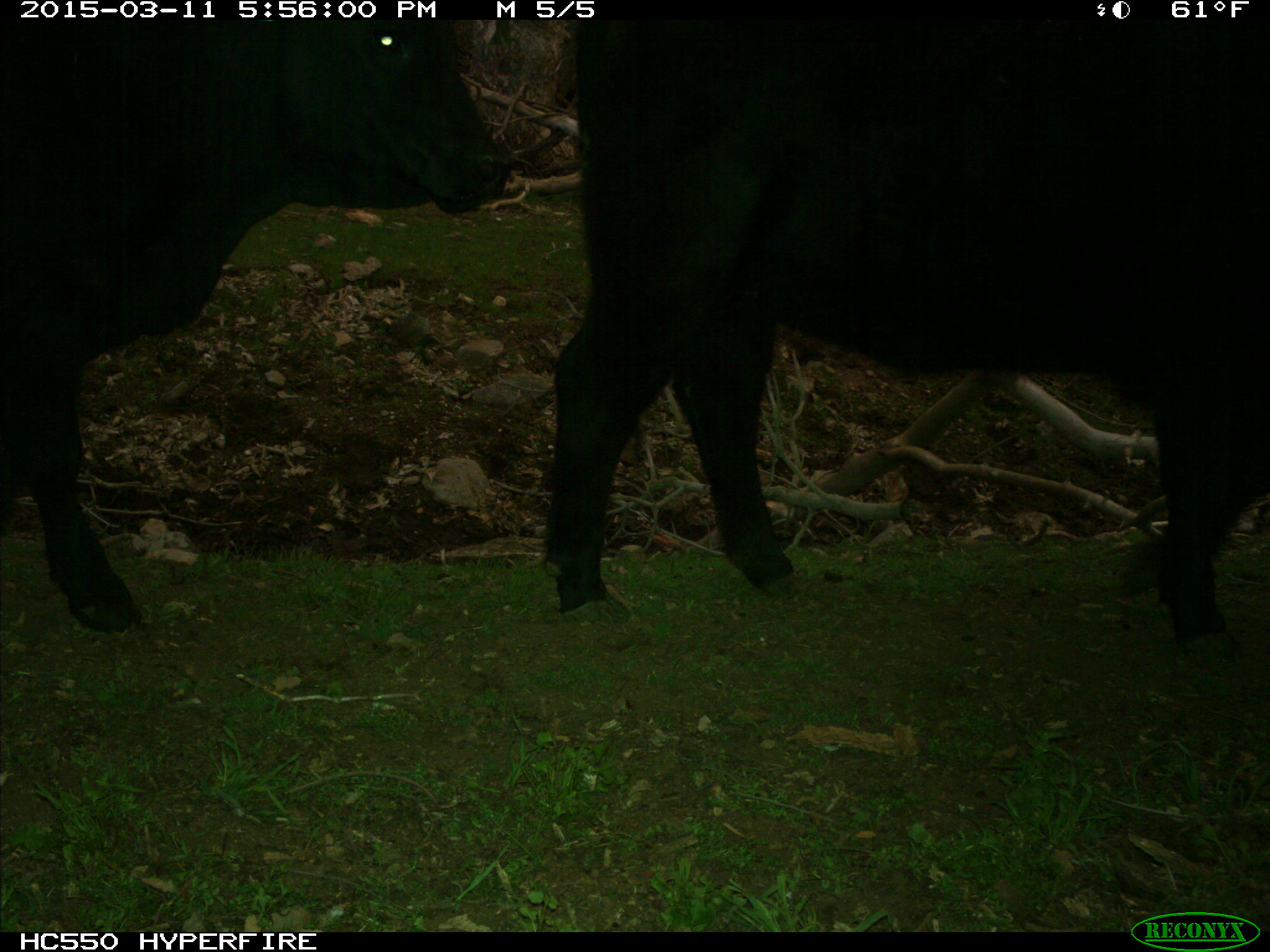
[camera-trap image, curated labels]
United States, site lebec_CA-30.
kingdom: Animalia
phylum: Chordata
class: Mammalia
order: Artiodactyla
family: Bovidae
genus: Bos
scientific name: Bos taurus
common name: domestic cow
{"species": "Bos taurus (domestic cow)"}